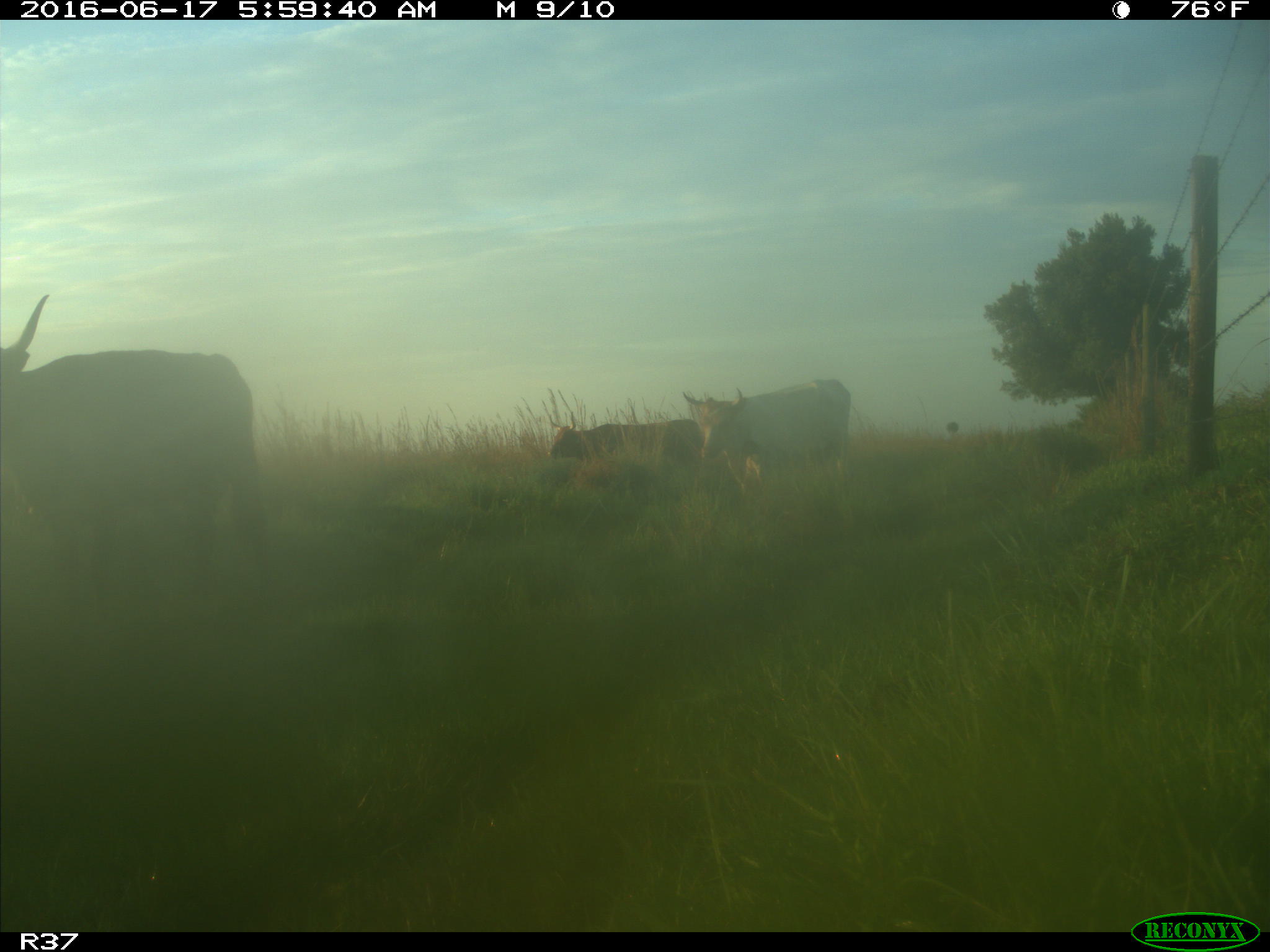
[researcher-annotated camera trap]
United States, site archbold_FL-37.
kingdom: Animalia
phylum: Chordata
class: Mammalia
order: Artiodactyla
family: Bovidae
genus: Bos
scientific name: Bos taurus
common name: domestic cow